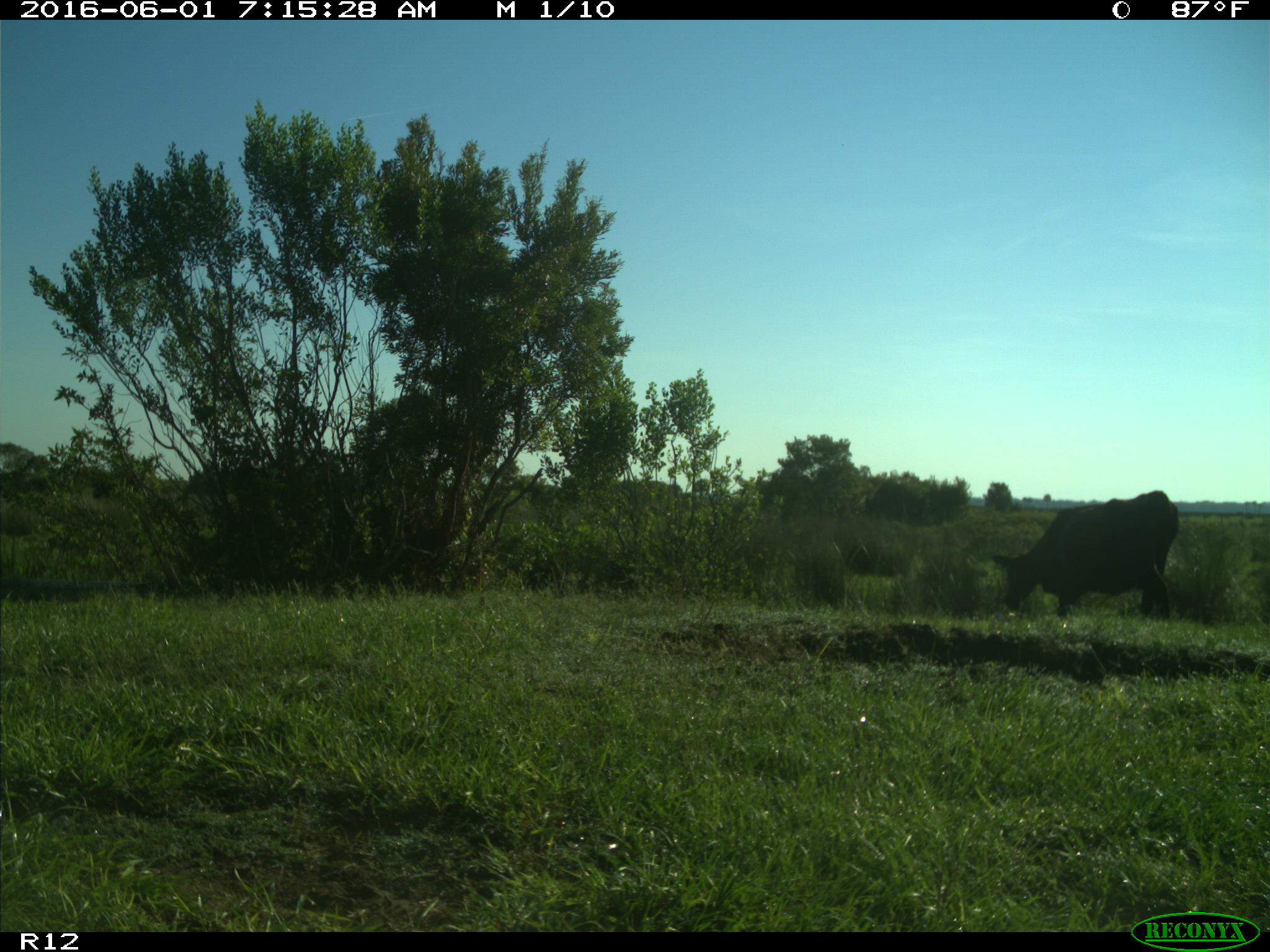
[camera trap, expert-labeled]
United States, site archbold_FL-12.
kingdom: Animalia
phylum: Chordata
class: Mammalia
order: Artiodactyla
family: Bovidae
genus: Bos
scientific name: Bos taurus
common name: domestic cow